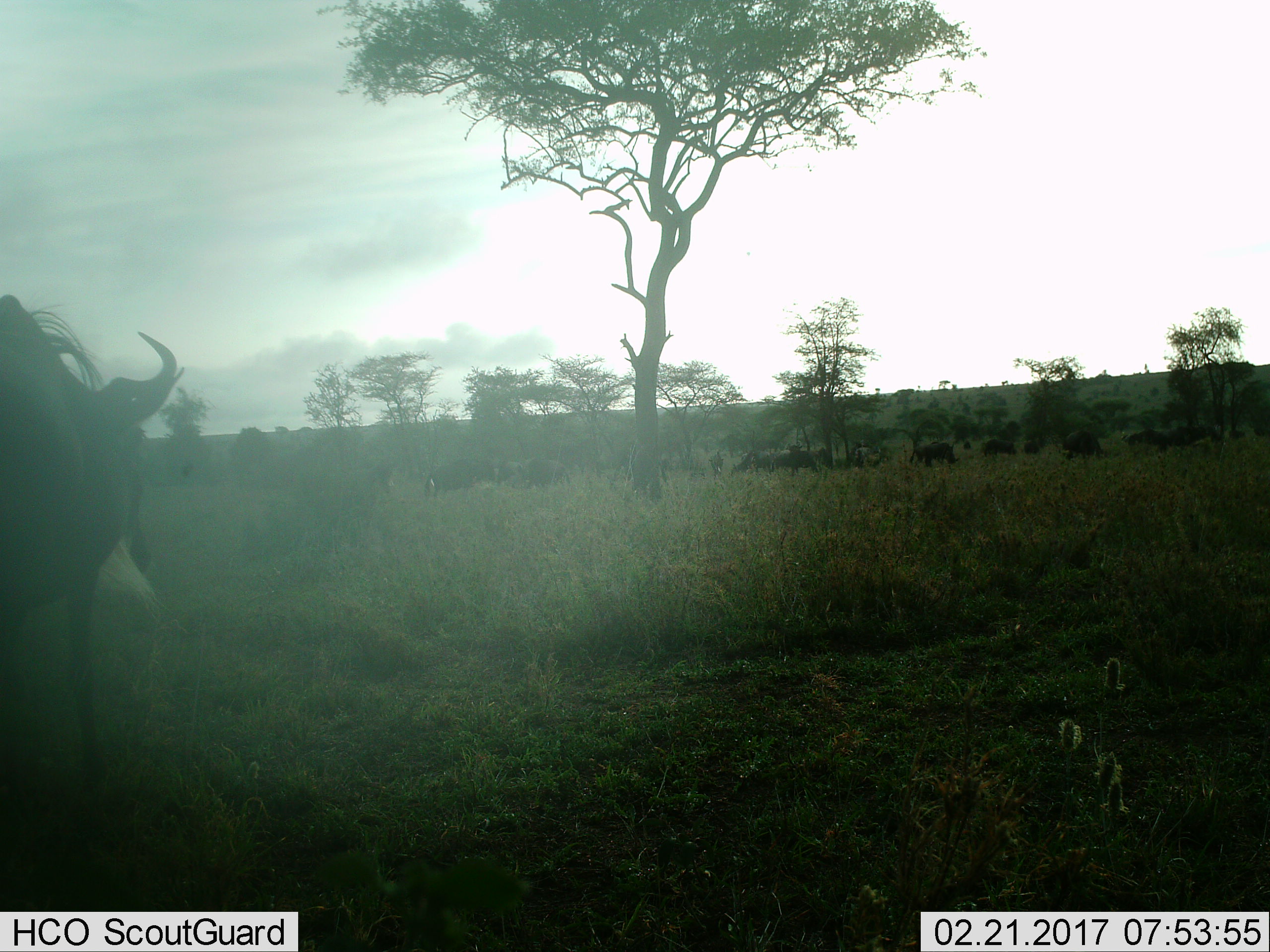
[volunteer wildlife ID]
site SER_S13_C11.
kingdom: Animalia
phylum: Chordata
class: Mammalia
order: Artiodactyla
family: Bovidae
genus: Connochaetes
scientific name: Connochaetes taurinus taurinus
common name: blue wildebeest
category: wildebeestblue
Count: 11-50.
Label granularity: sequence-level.